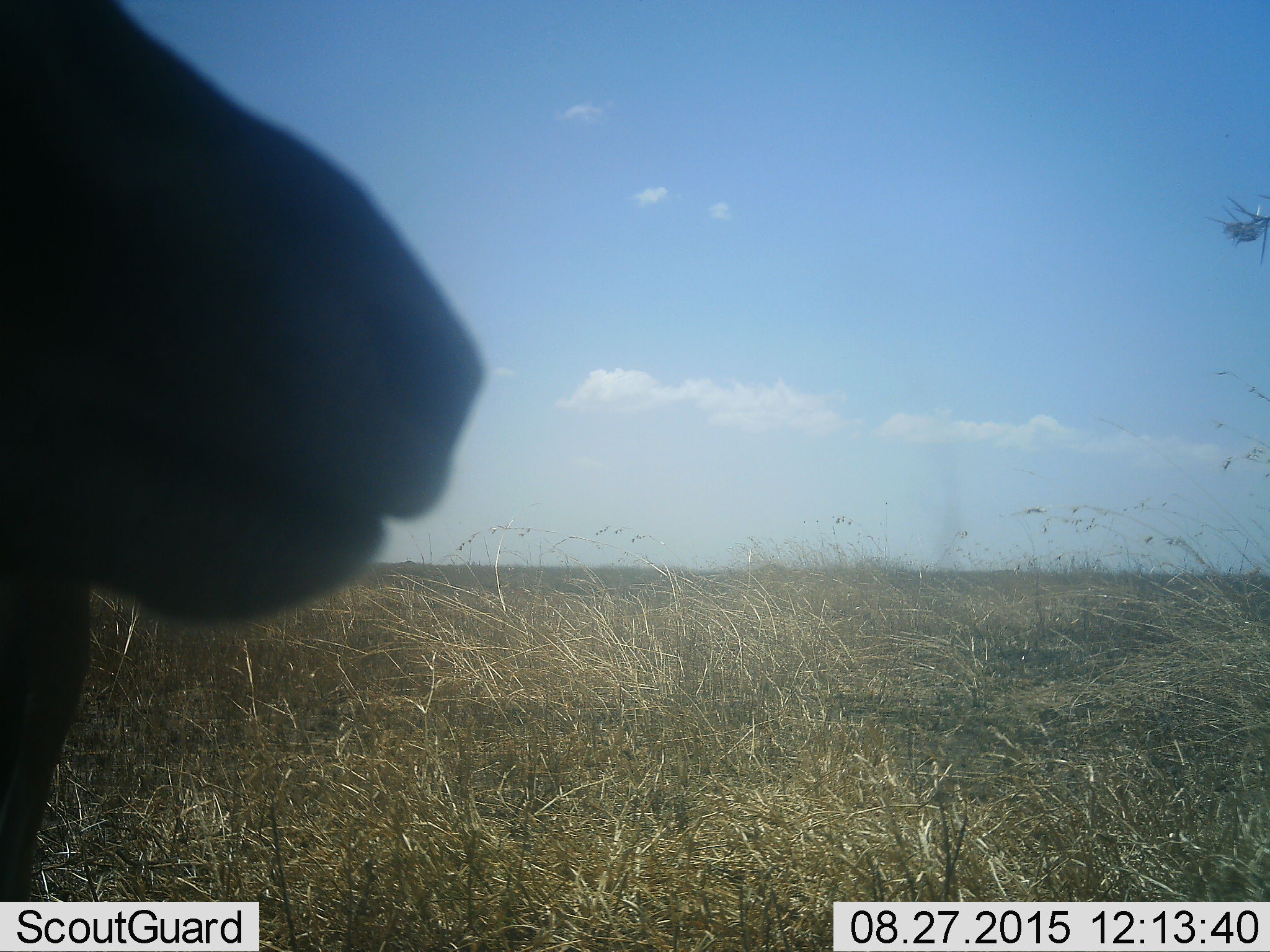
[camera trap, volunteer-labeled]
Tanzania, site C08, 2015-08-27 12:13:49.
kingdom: Animalia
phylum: Chordata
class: Mammalia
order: Artiodactyla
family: Bovidae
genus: Eudorcas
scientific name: Eudorcas thomsonii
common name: thomson's gazelle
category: gazellethomsons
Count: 1.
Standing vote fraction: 100%.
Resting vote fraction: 0%.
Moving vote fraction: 0%.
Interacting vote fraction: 0%.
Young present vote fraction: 0%.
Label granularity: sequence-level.